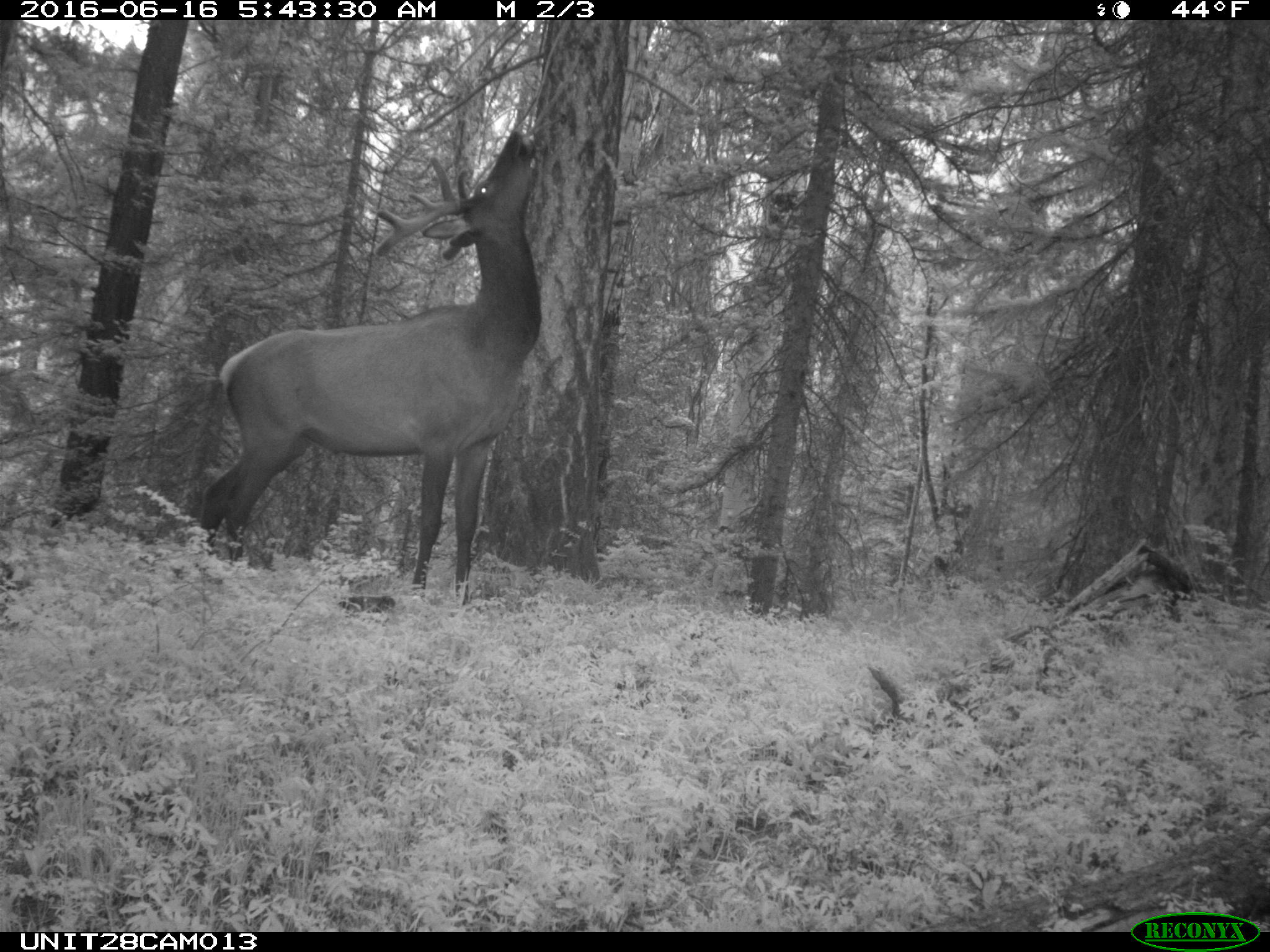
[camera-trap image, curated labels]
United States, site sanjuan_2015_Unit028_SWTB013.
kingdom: Animalia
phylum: Chordata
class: Mammalia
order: Artiodactyla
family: Cervidae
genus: Cervus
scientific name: Cervus elaphus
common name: red deer